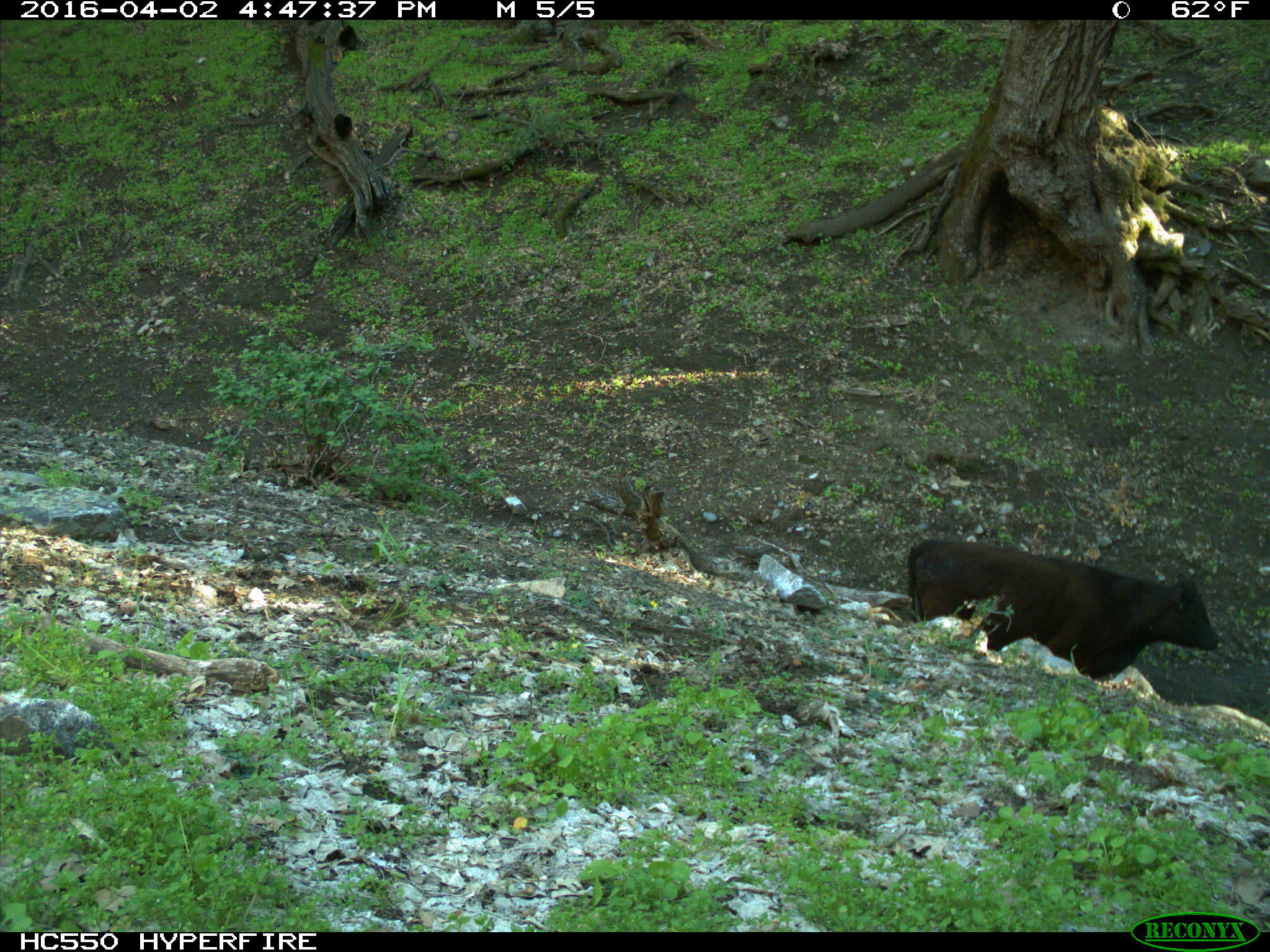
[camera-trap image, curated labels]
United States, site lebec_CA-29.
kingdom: Animalia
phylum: Chordata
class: Mammalia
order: Artiodactyla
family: Bovidae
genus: Bos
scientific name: Bos taurus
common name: domestic cow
Bos taurus (domestic cow).